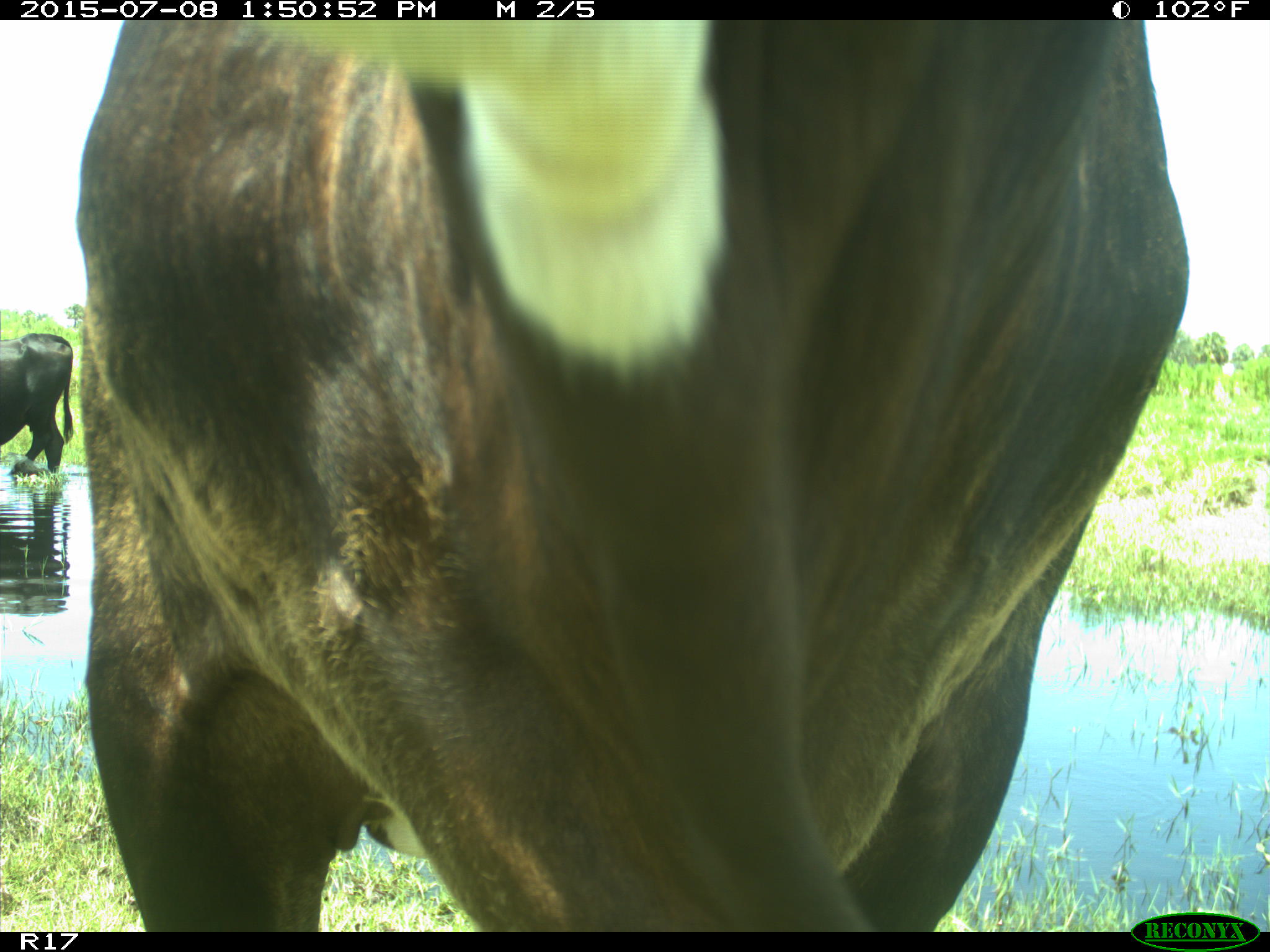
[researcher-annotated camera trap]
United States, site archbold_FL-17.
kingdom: Animalia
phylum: Chordata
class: Mammalia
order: Artiodactyla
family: Bovidae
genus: Bos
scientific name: Bos taurus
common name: domestic cow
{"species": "Bos taurus (domestic cow)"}